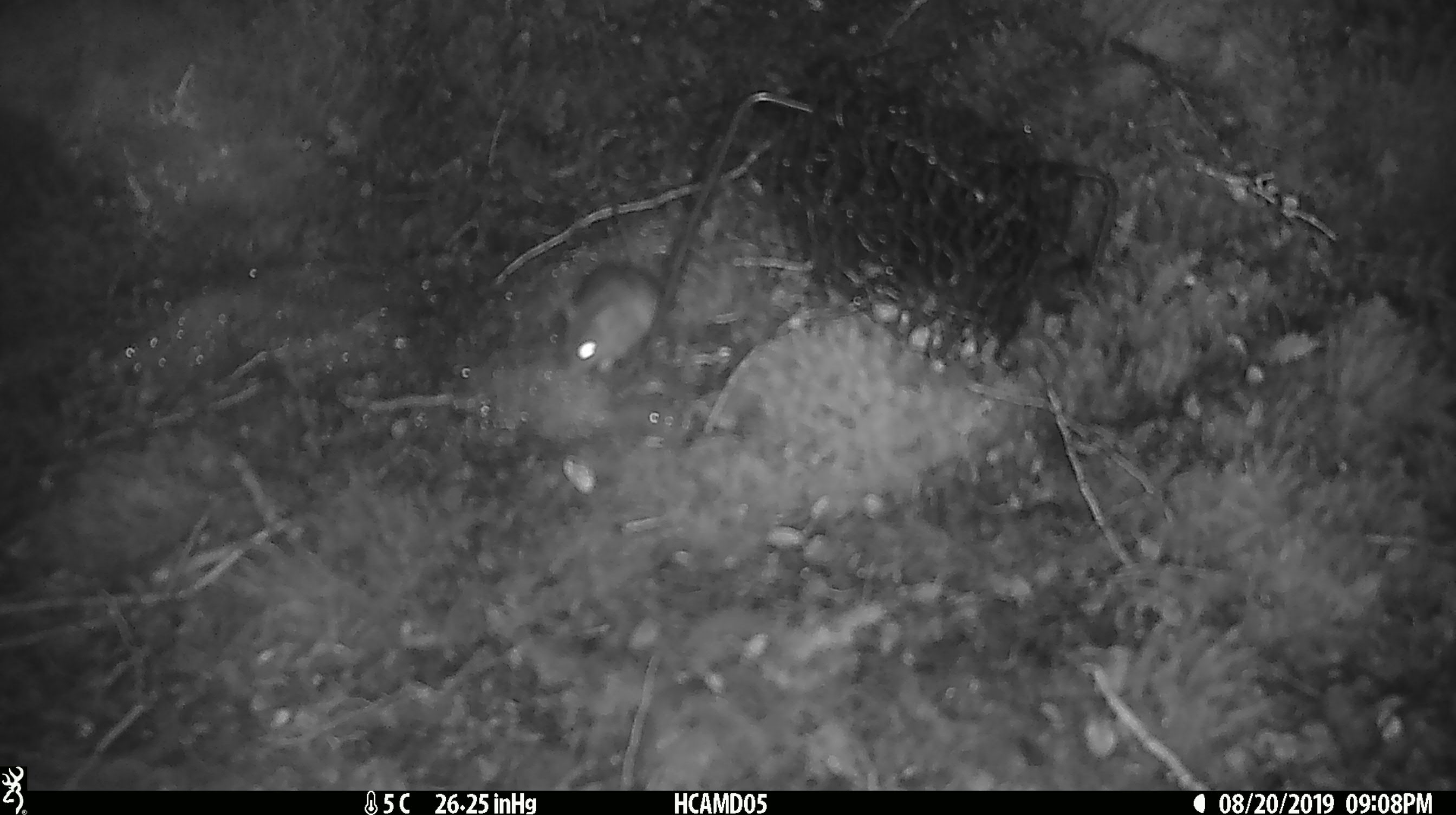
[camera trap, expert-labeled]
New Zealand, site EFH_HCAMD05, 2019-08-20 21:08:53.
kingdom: Animalia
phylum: Chordata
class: Mammalia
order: Rodentia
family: Muridae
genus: Mus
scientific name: Mus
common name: mouse